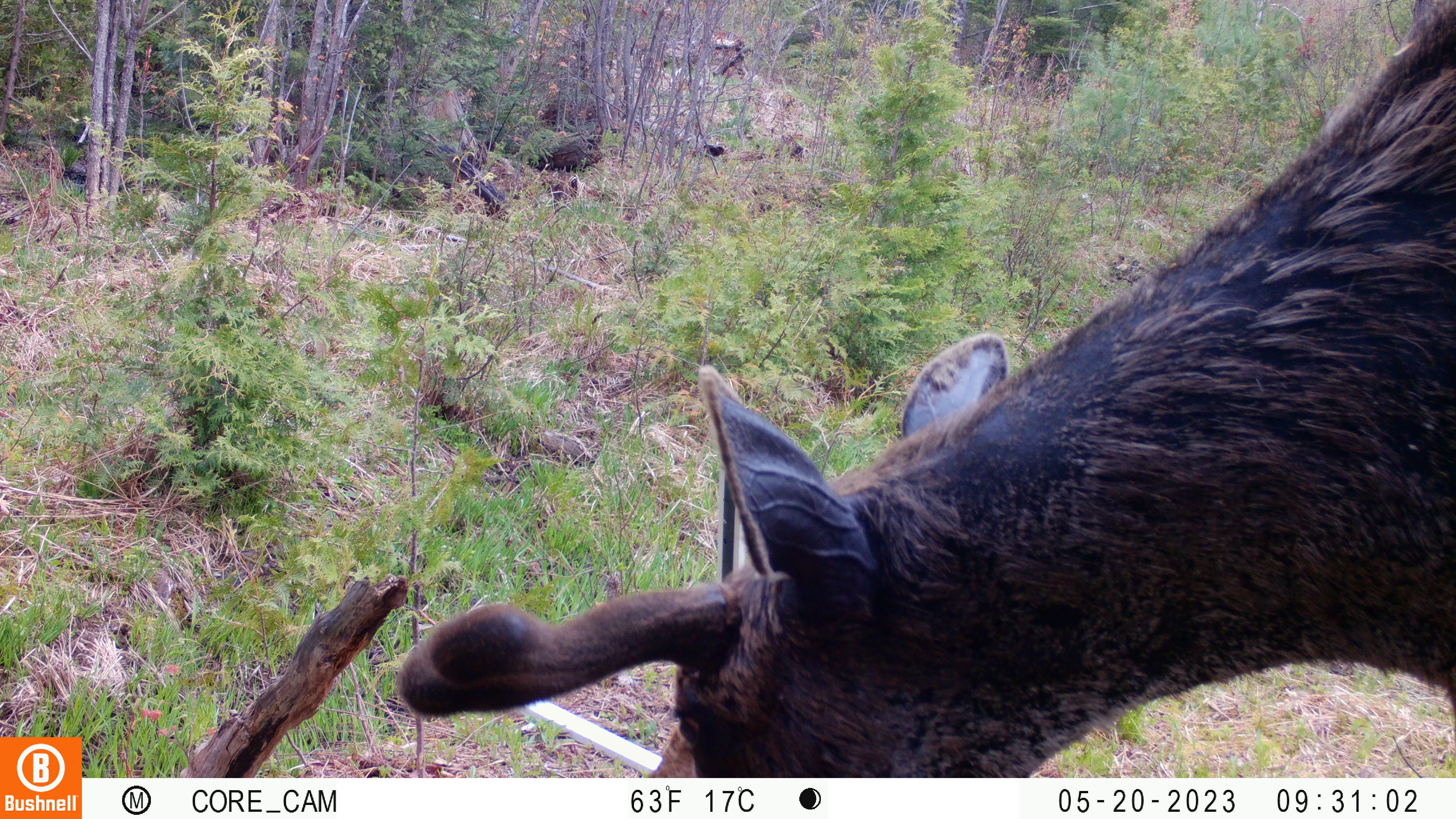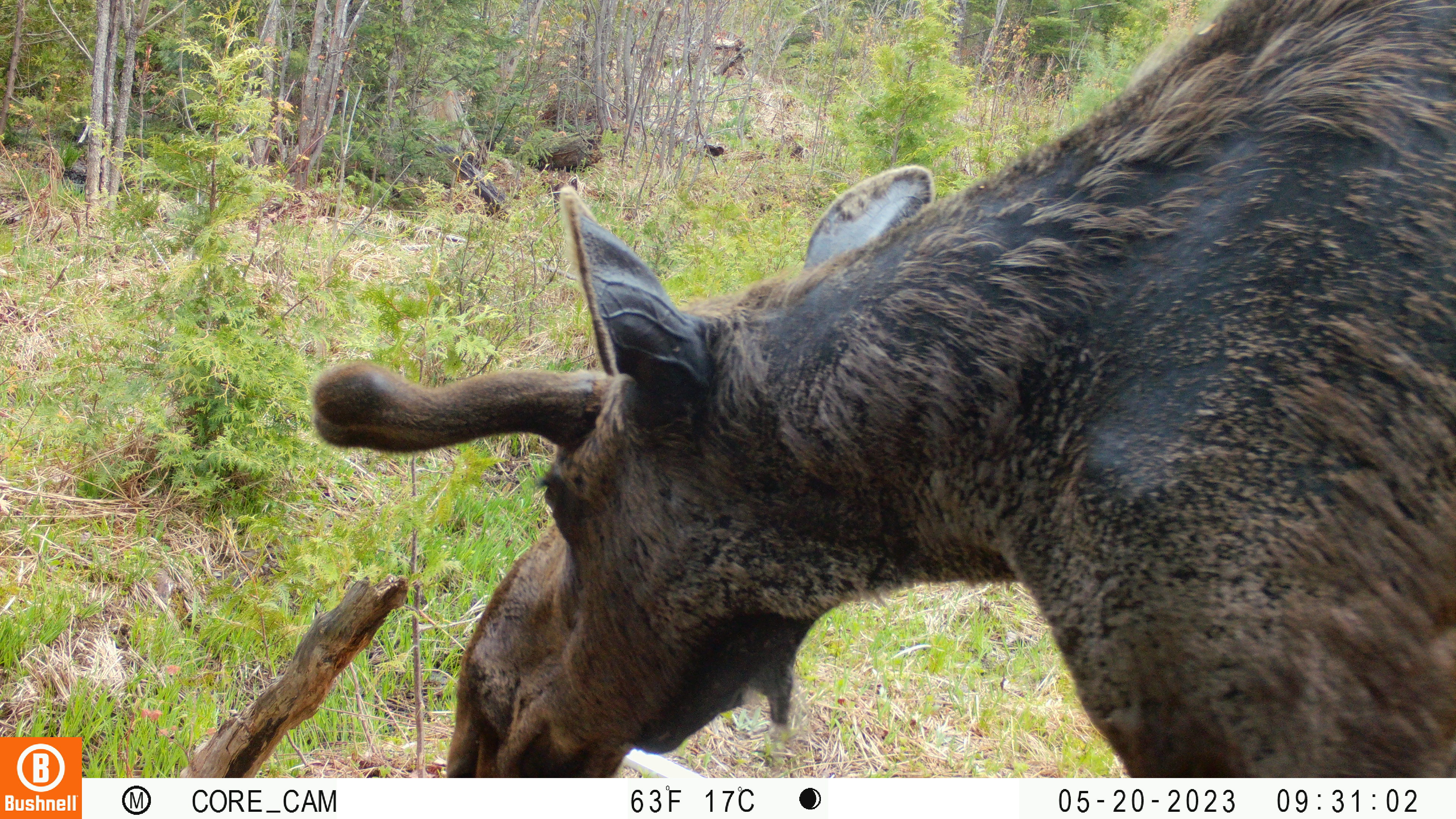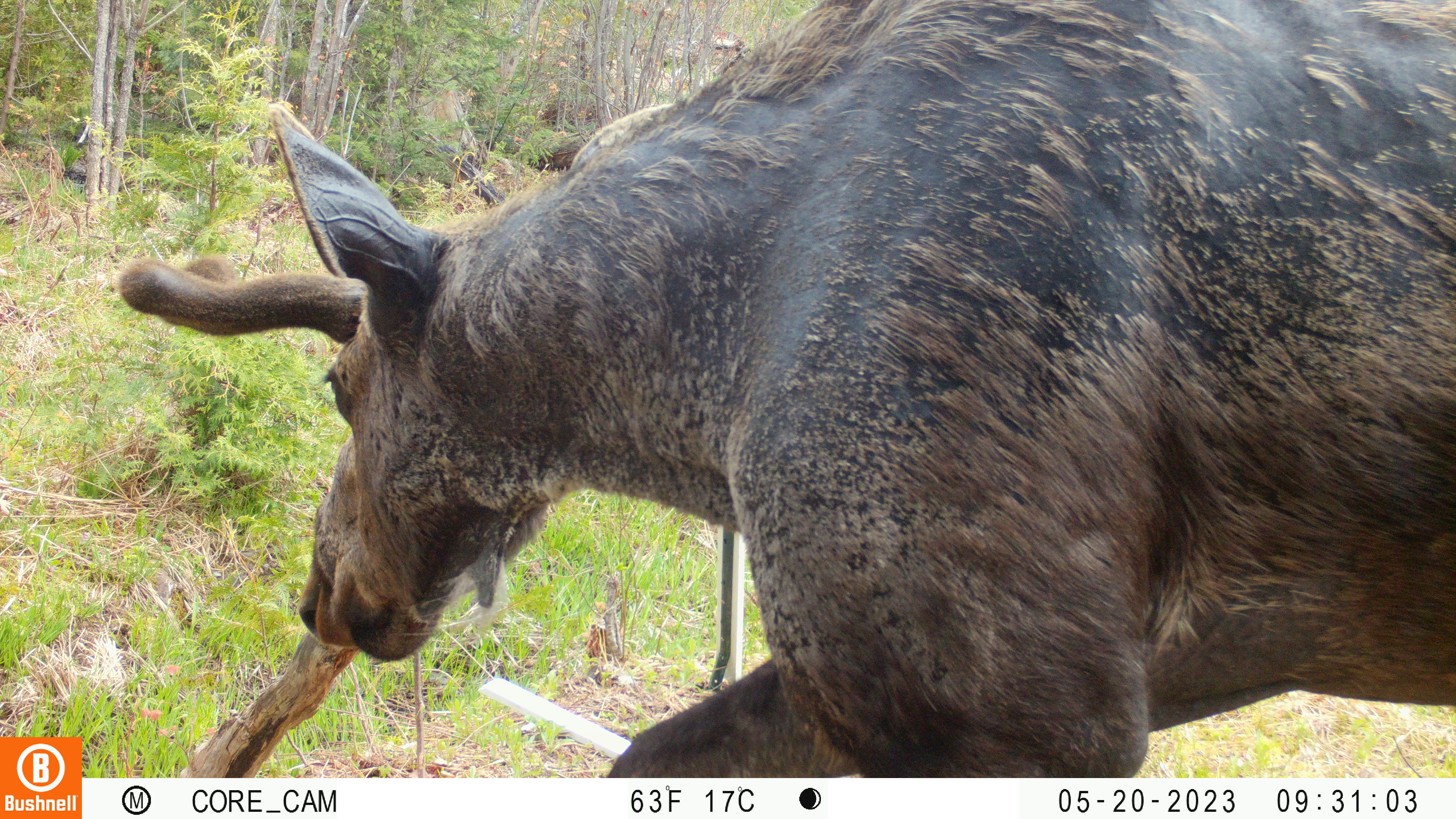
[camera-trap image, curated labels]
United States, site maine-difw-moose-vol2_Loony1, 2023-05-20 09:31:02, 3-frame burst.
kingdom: Animalia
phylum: Chordata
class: Mammalia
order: Artiodactyla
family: Cervidae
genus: Alces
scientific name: Alces alces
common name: moose